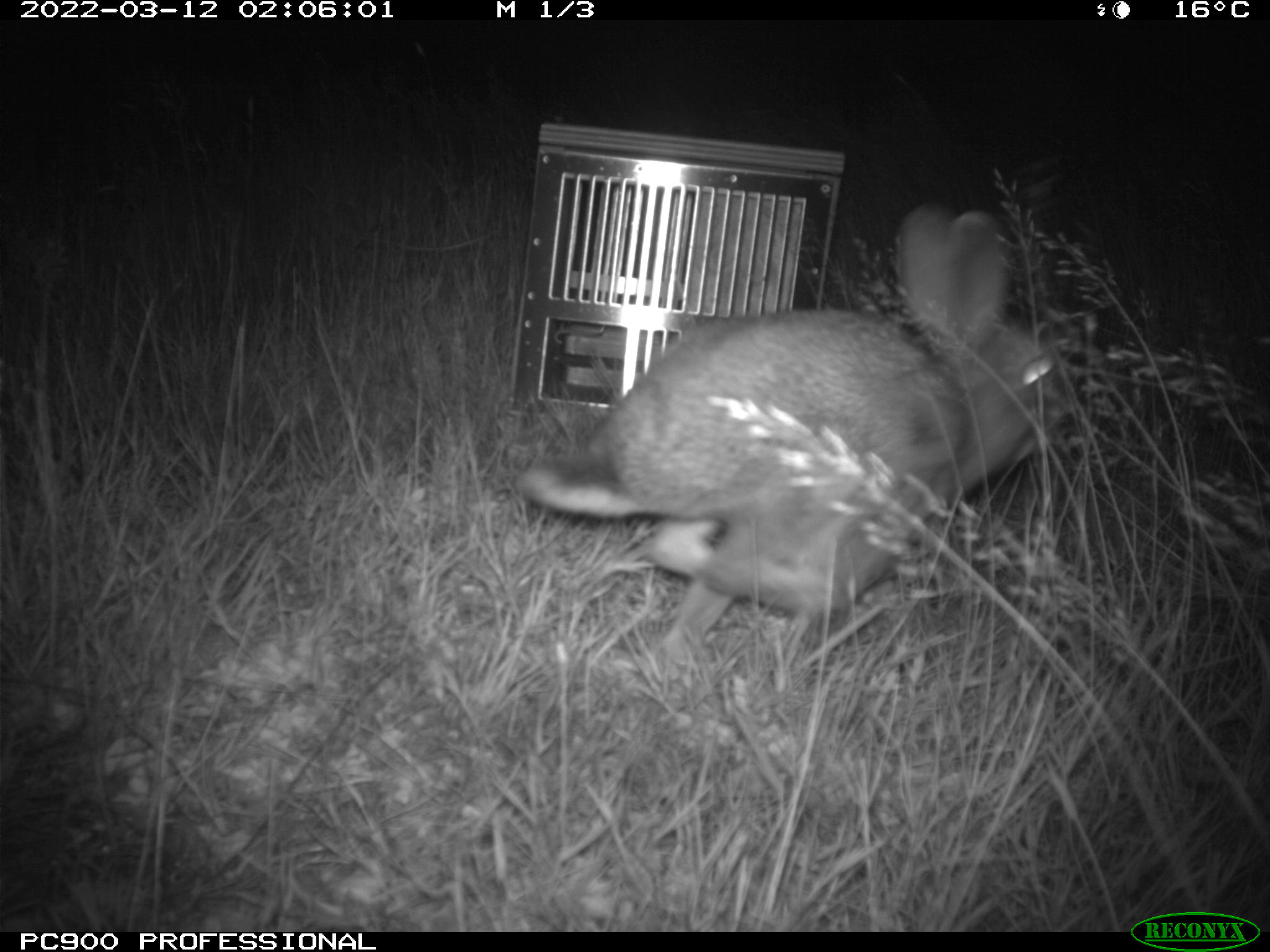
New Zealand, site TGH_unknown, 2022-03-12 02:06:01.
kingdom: Animalia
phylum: Chordata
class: Mammalia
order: Lagomorpha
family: Leporidae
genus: Lepus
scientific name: Lepus europaeus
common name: brown hare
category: hare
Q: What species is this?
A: Hare (brown hare) (Lepus europaeus).